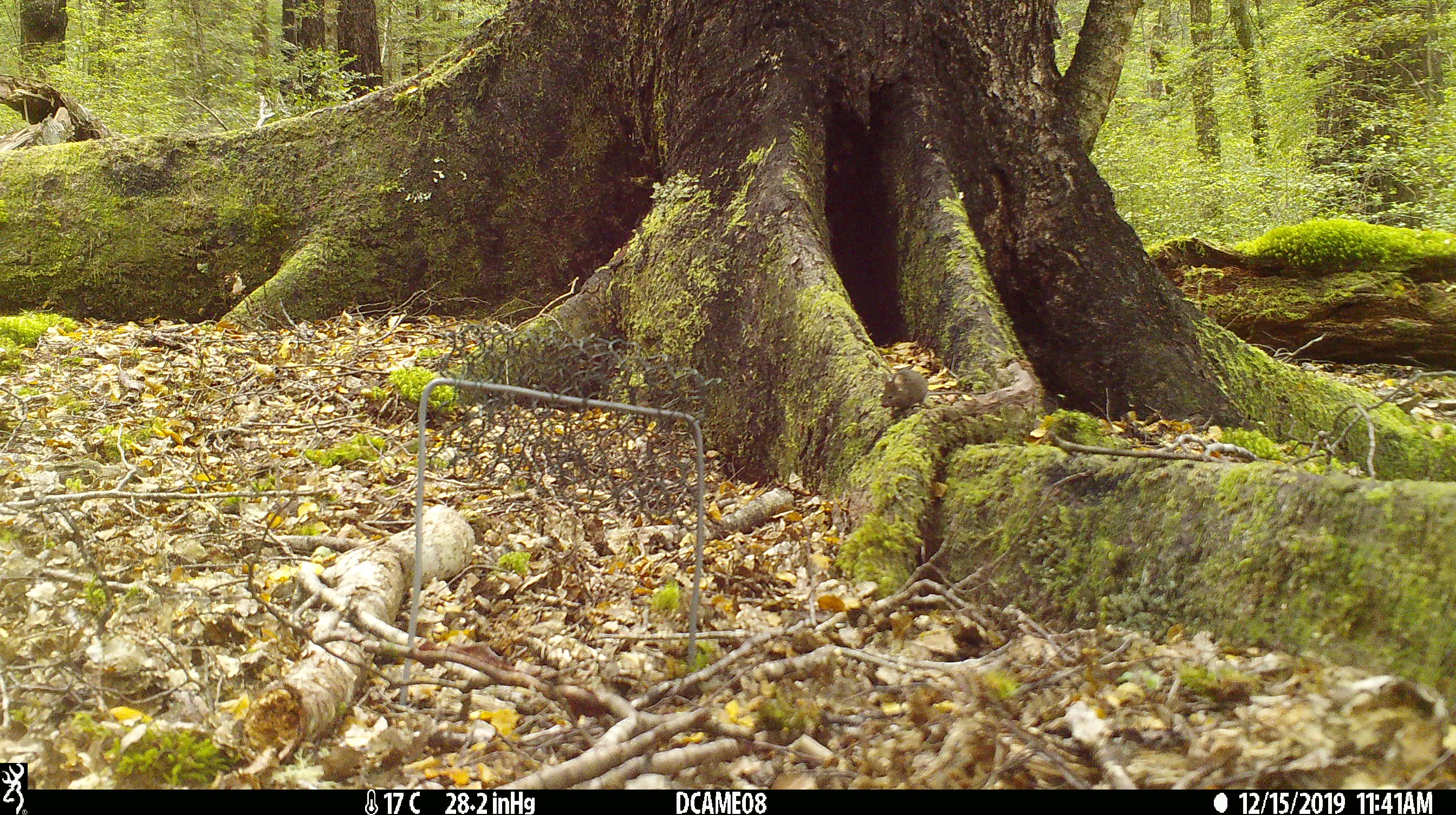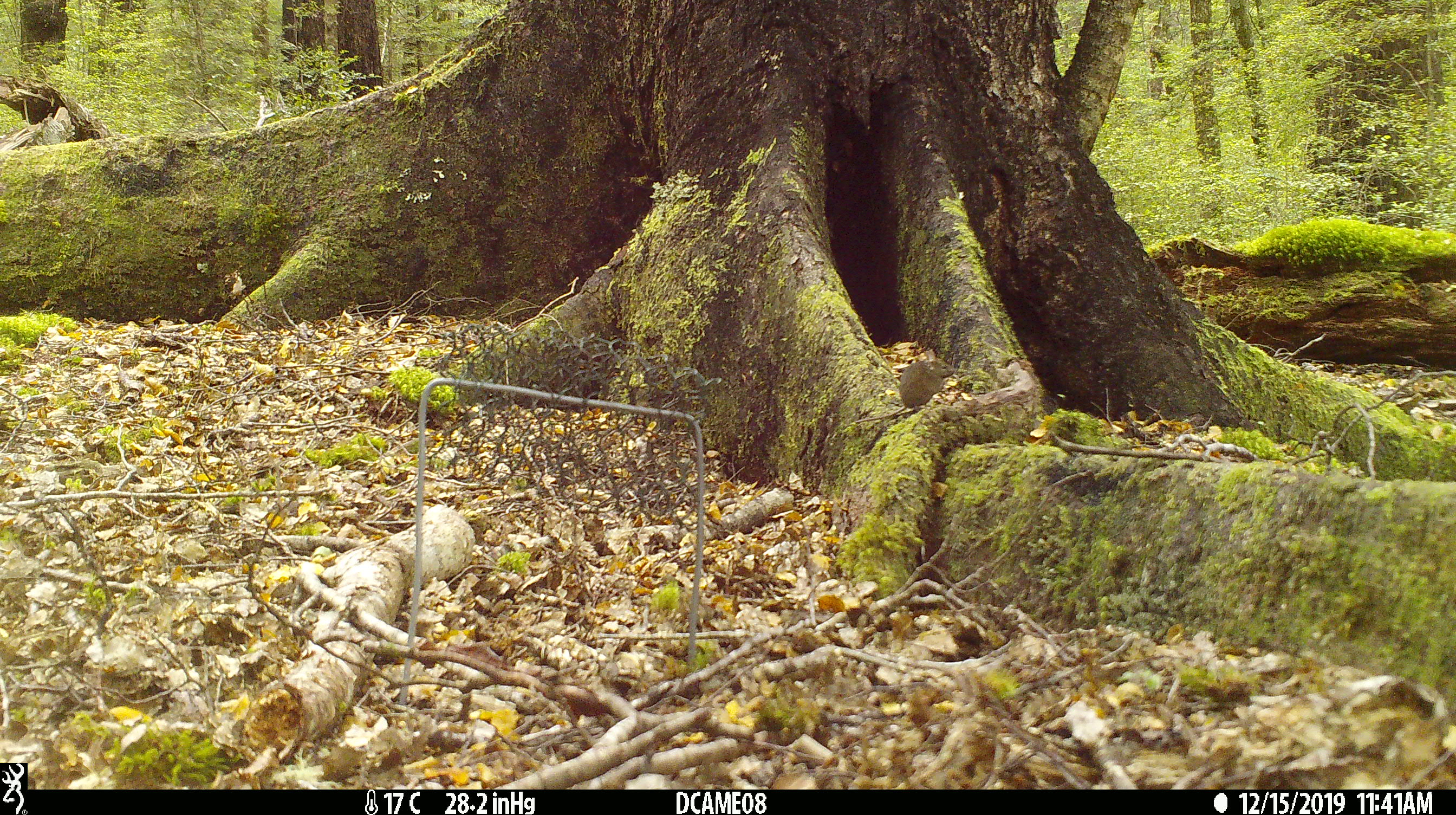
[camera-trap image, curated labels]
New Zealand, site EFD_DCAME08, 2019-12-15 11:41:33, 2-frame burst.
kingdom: Animalia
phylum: Chordata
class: Mammalia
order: Rodentia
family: Muridae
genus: Mus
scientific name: Mus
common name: mouse